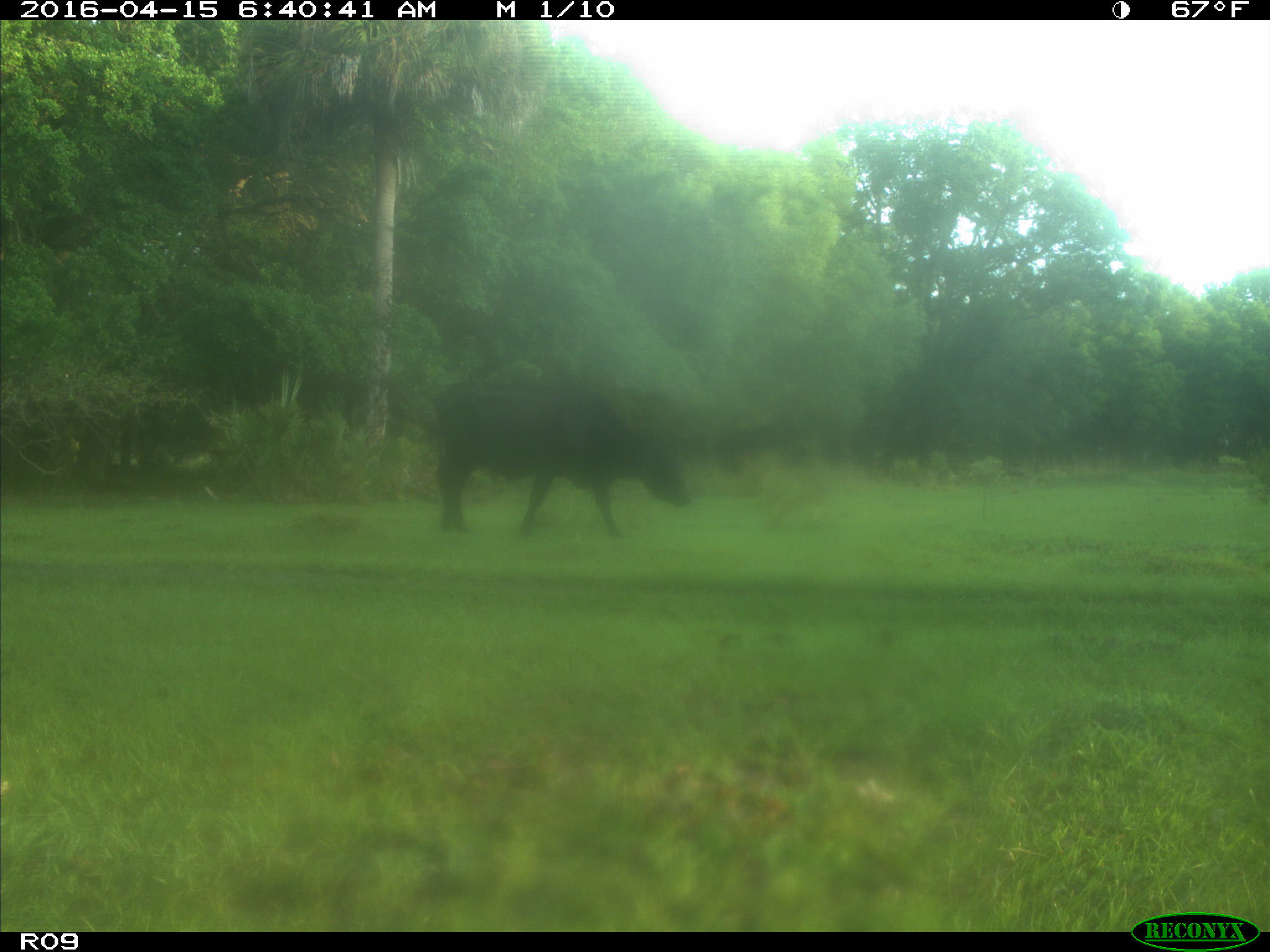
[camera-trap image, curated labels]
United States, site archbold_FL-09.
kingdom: Animalia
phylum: Chordata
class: Mammalia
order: Artiodactyla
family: Bovidae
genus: Bos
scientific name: Bos taurus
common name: domestic cow